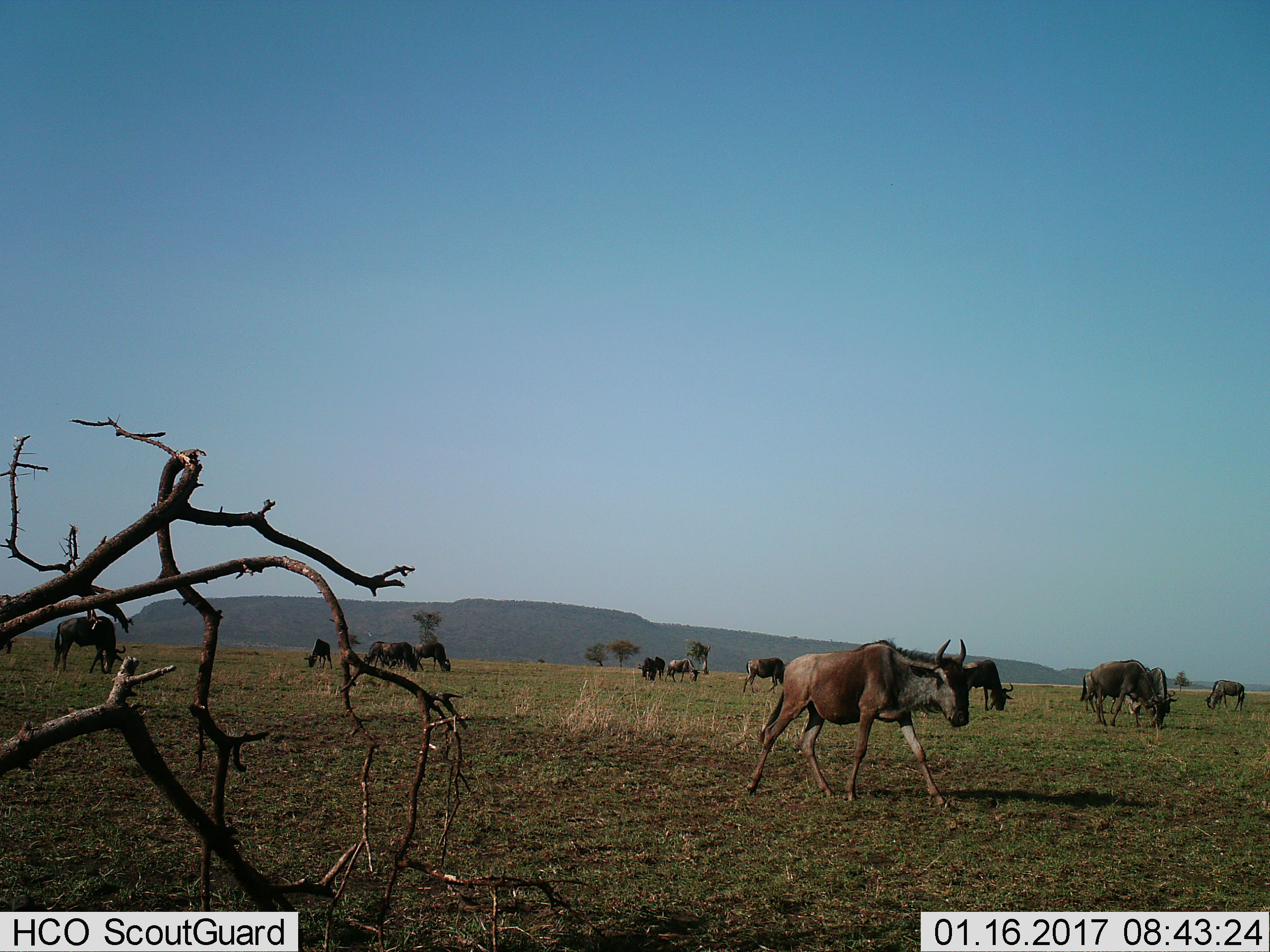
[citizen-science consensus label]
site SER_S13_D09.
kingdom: Animalia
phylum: Chordata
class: Mammalia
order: Artiodactyla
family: Bovidae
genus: Connochaetes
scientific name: Connochaetes taurinus taurinus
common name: blue wildebeest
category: wildebeestblue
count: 11-50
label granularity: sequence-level